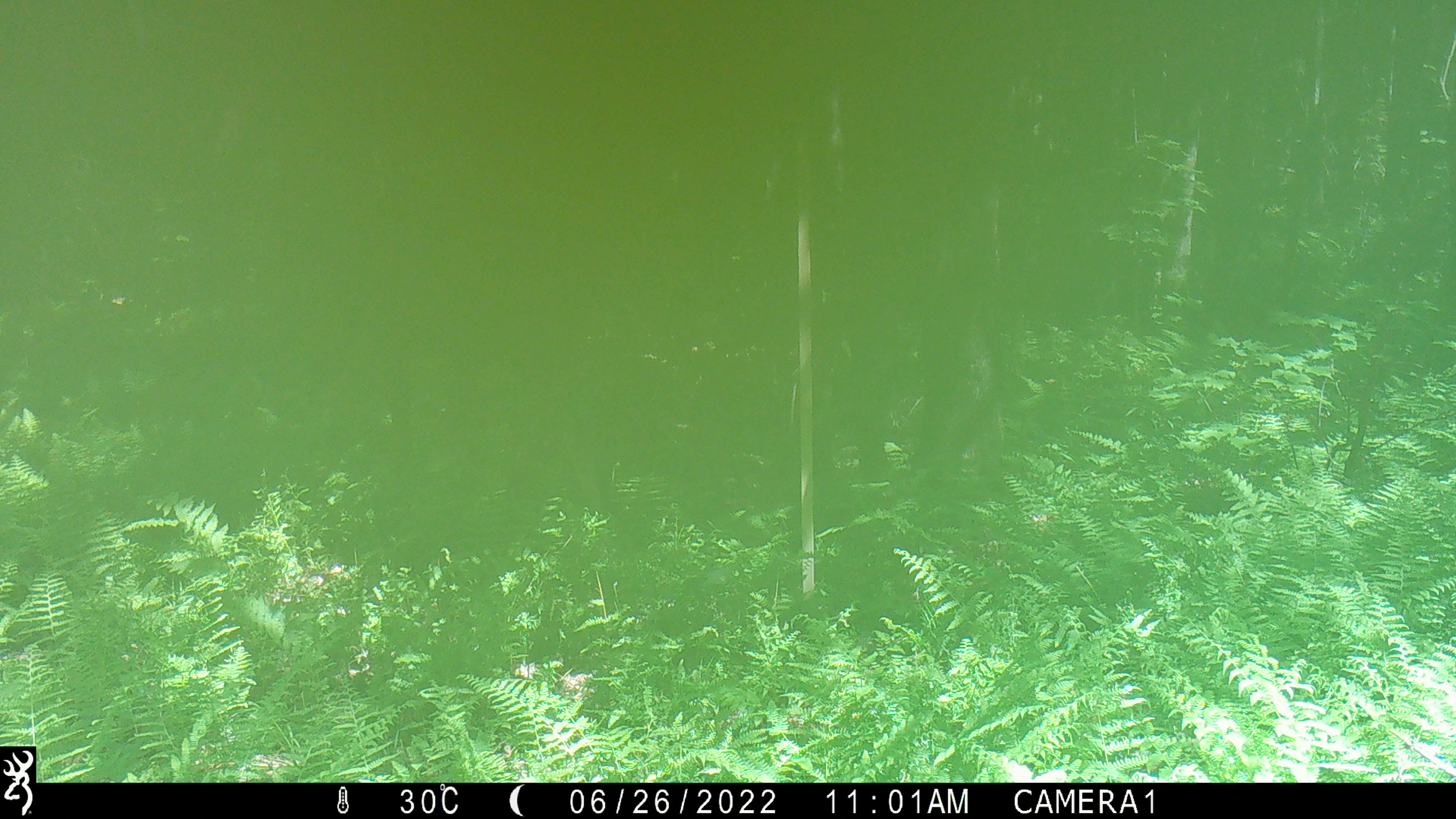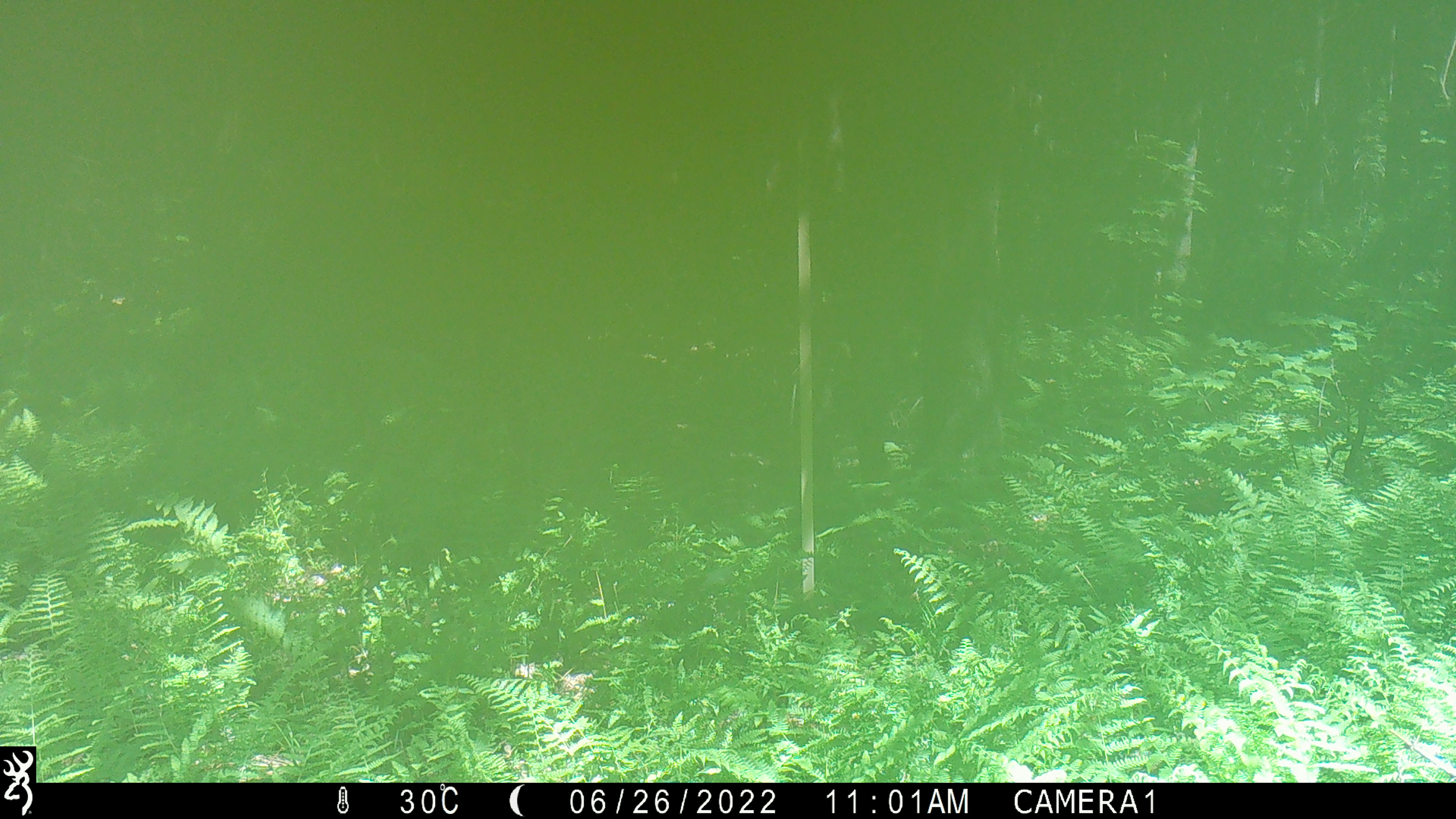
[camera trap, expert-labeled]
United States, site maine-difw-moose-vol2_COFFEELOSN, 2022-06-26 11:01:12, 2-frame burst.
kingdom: Animalia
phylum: Chordata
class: Mammalia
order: Artiodactyla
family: Cervidae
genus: Alces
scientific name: Alces alces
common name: moose